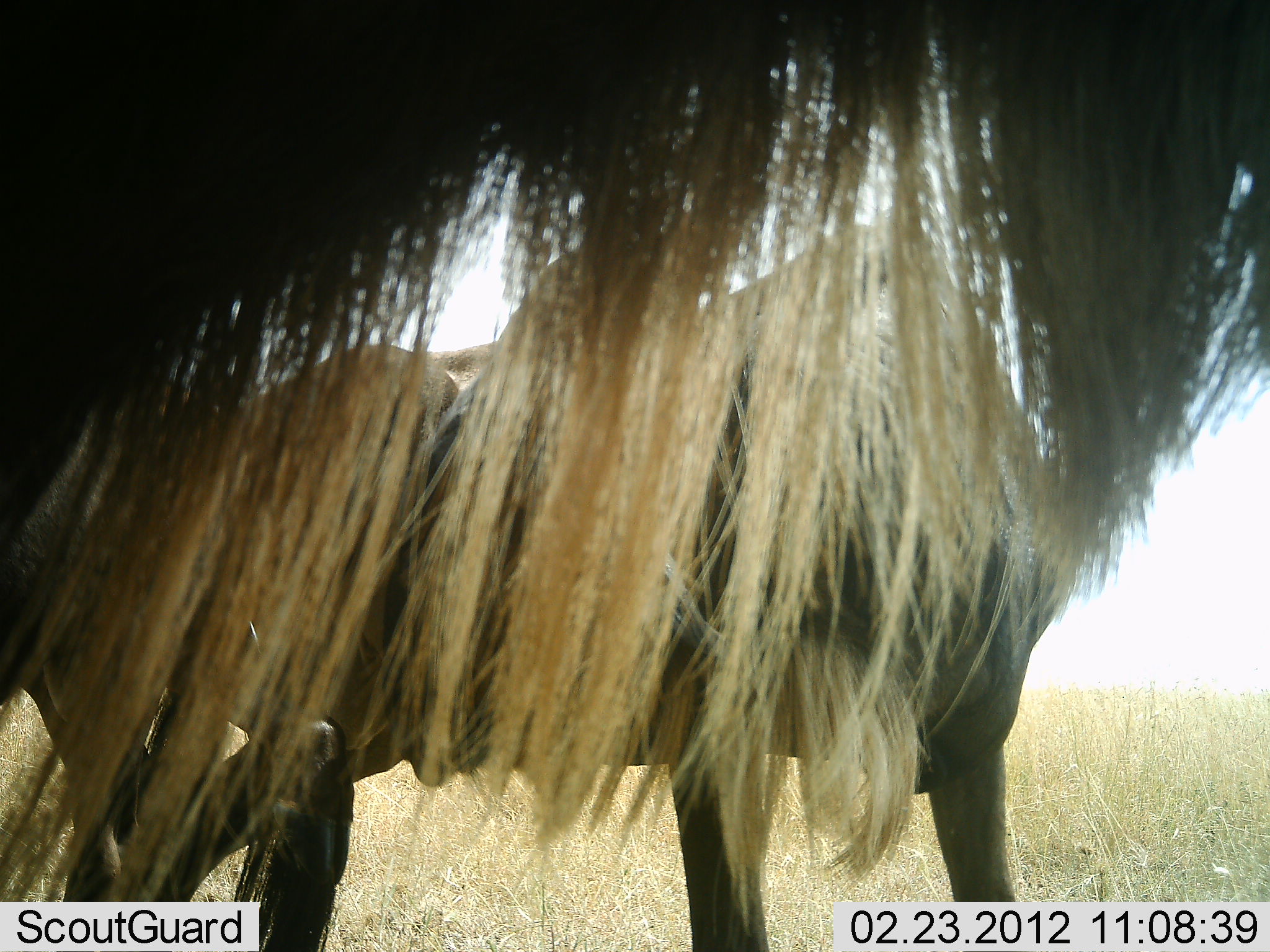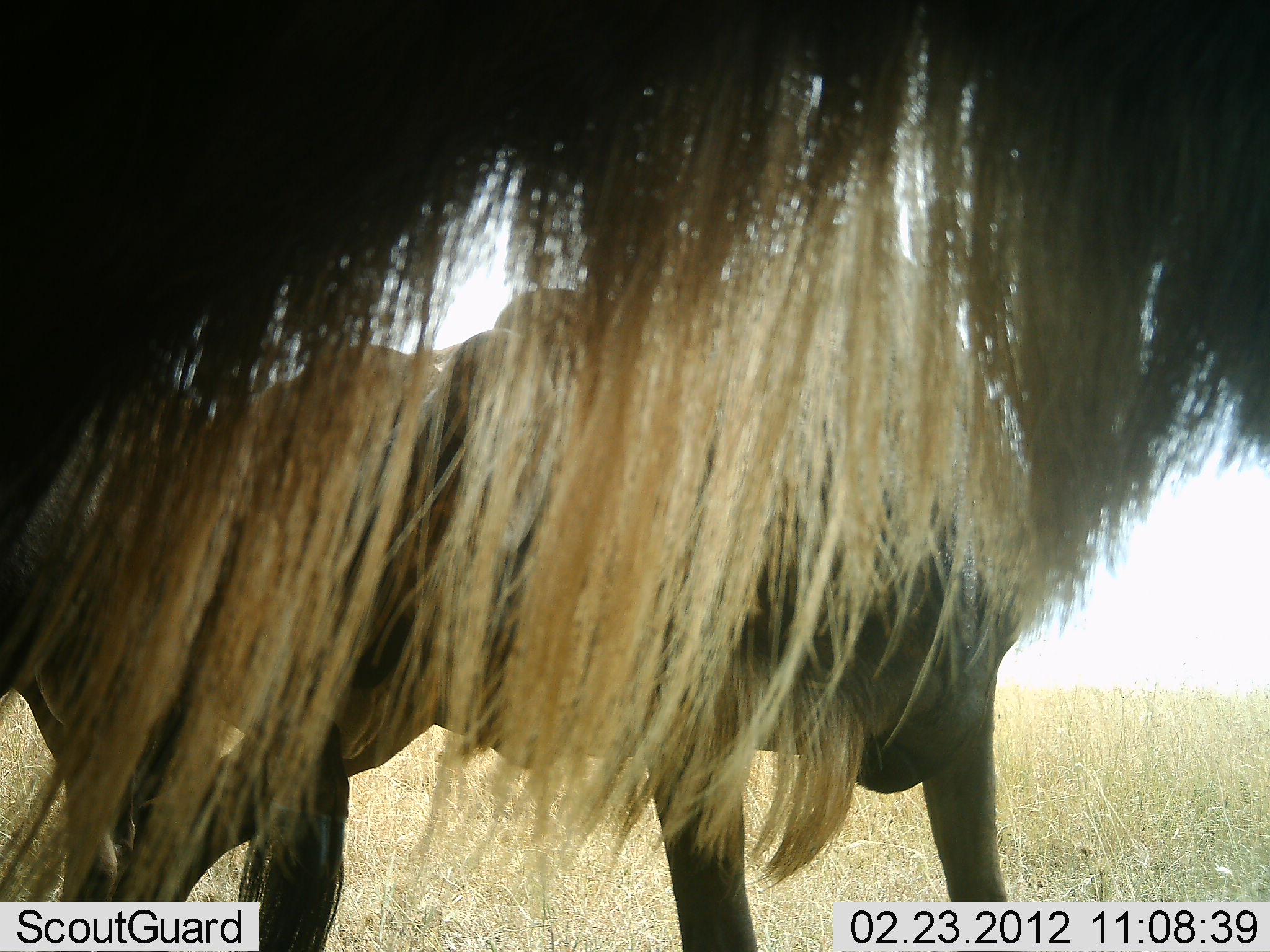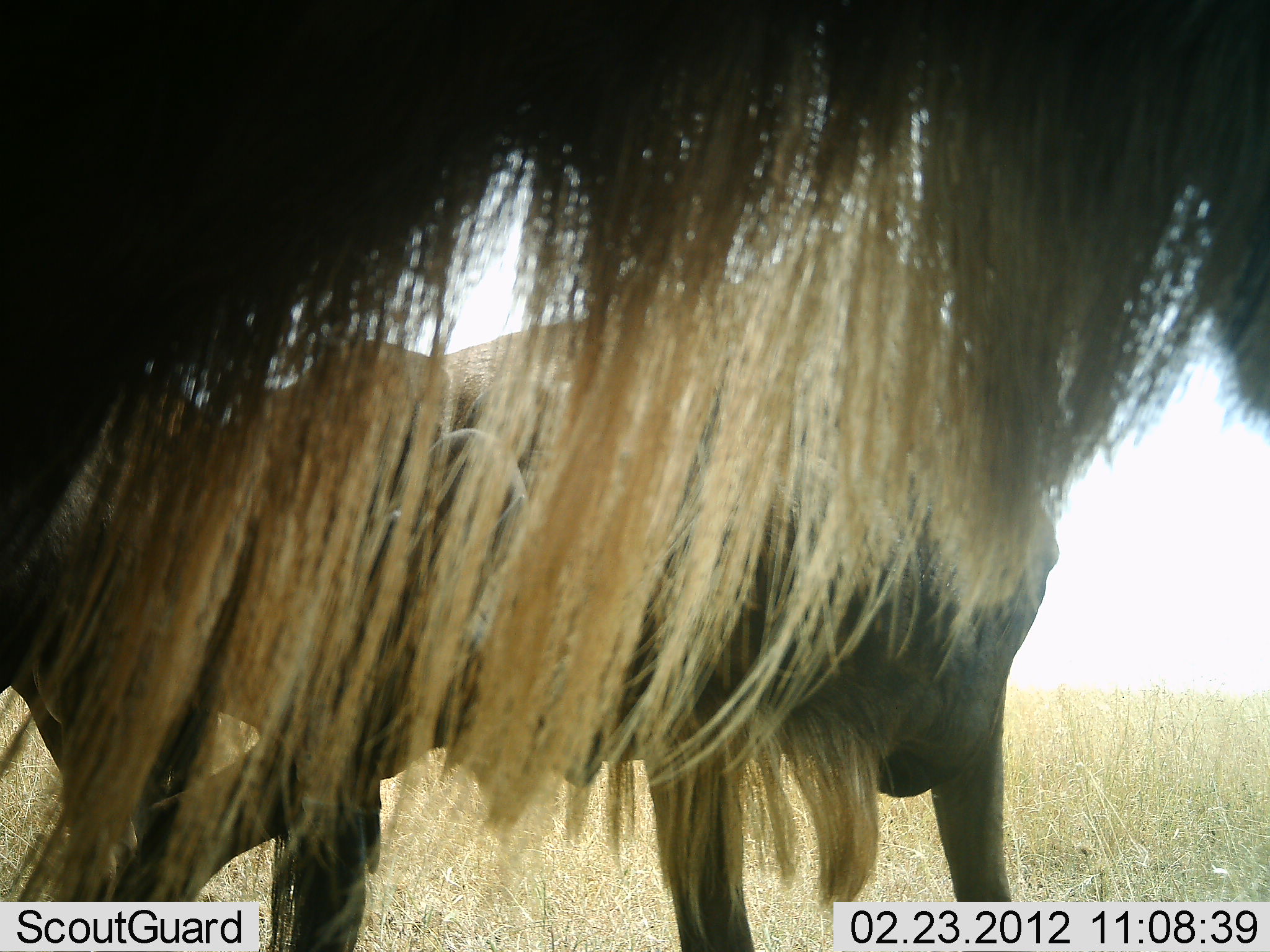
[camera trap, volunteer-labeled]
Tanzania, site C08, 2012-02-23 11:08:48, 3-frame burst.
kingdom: Animalia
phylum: Chordata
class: Mammalia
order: Artiodactyla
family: Bovidae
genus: Connochaetes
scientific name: Connochaetes taurinus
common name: blue wildebeest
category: wildebeest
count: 3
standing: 88%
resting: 6%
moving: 12%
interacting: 19%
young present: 6%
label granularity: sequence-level